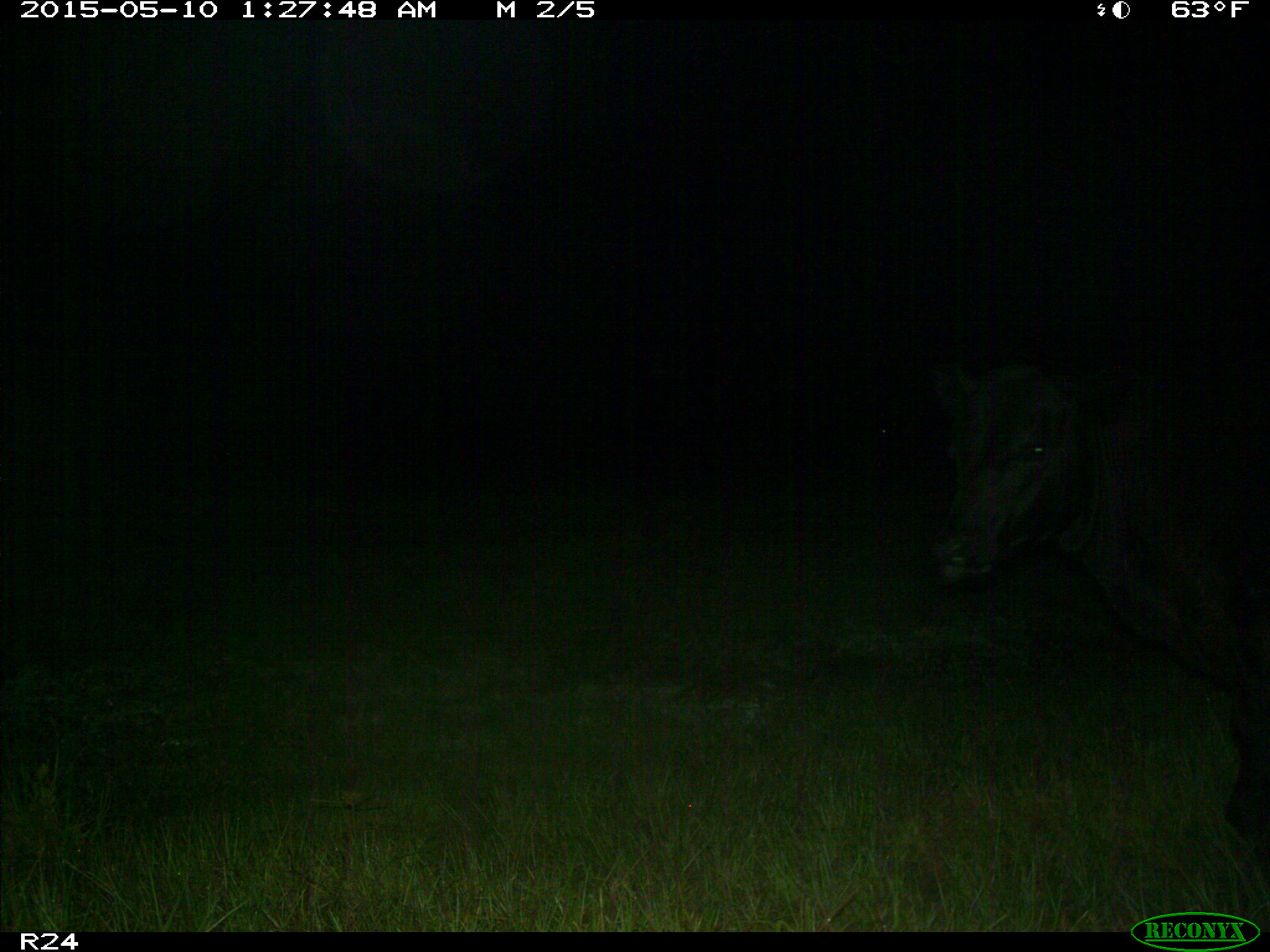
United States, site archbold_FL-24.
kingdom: Animalia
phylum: Chordata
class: Mammalia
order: Artiodactyla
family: Bovidae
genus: Bos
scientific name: Bos taurus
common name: domestic cow